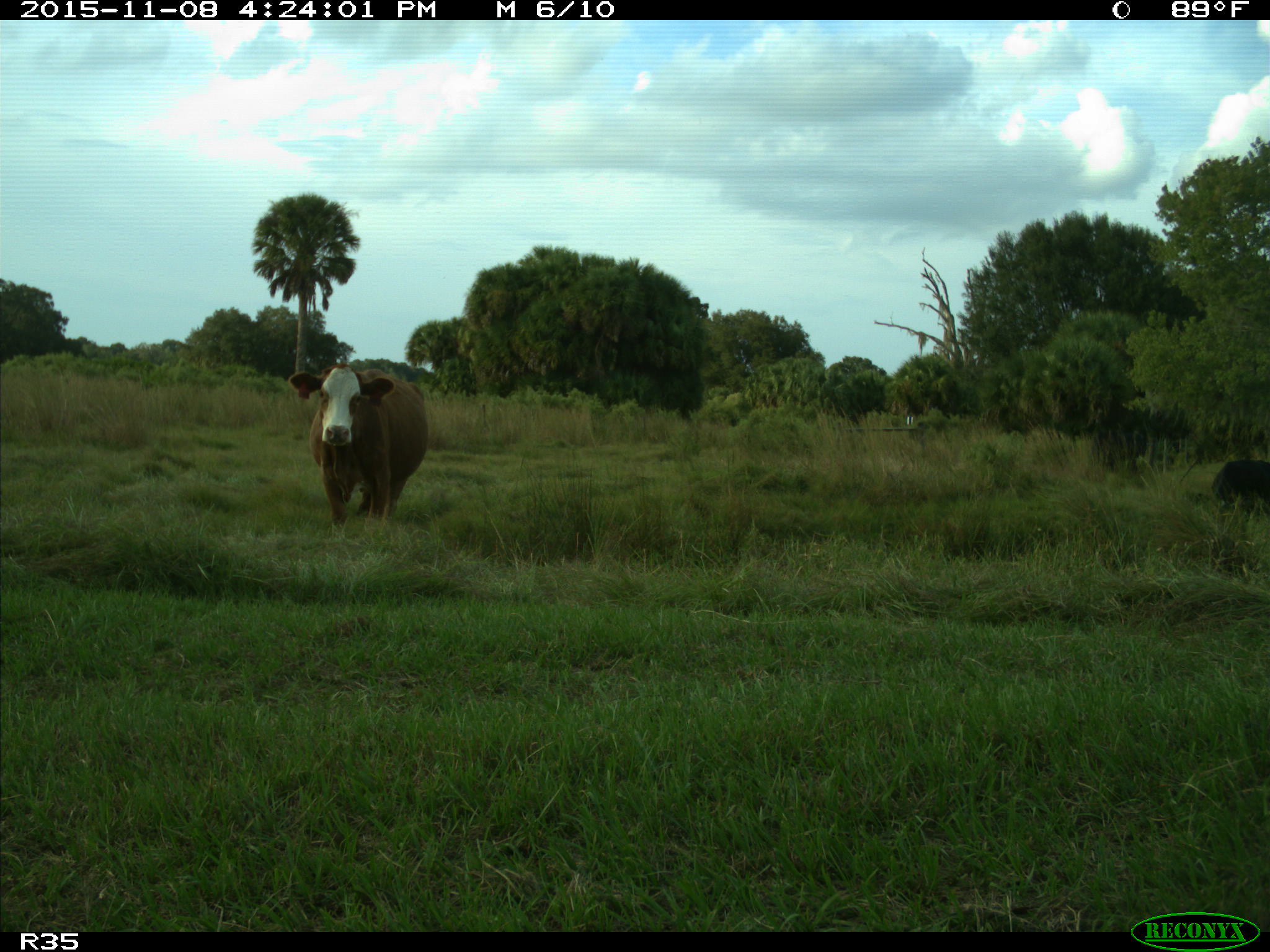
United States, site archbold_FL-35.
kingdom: Animalia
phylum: Chordata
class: Mammalia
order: Artiodactyla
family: Bovidae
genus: Bos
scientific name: Bos taurus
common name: domestic cow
Bos taurus (domestic cow).